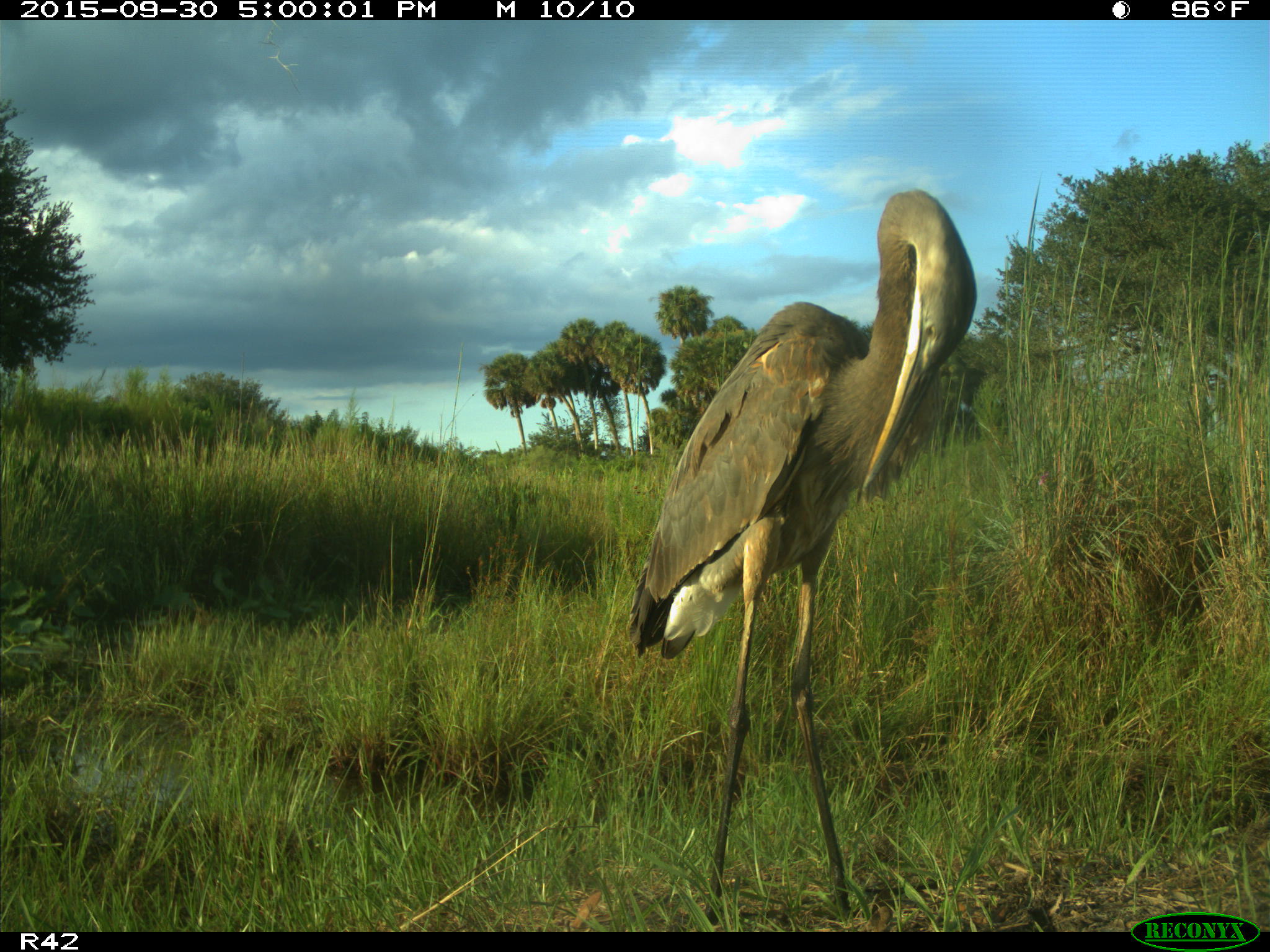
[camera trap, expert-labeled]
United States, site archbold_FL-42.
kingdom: Animalia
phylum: Chordata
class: Aves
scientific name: Aves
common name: birds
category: unidentified bird